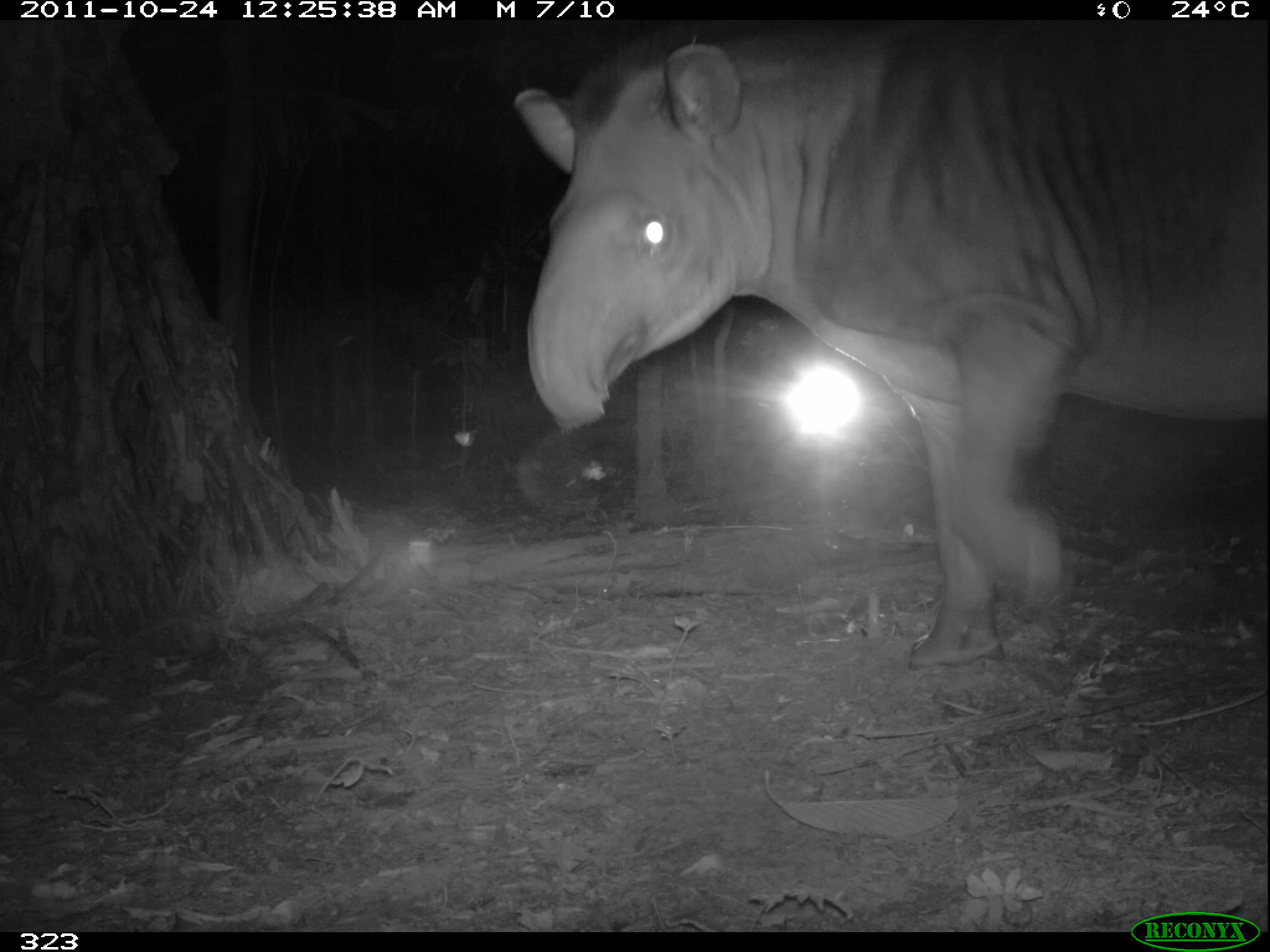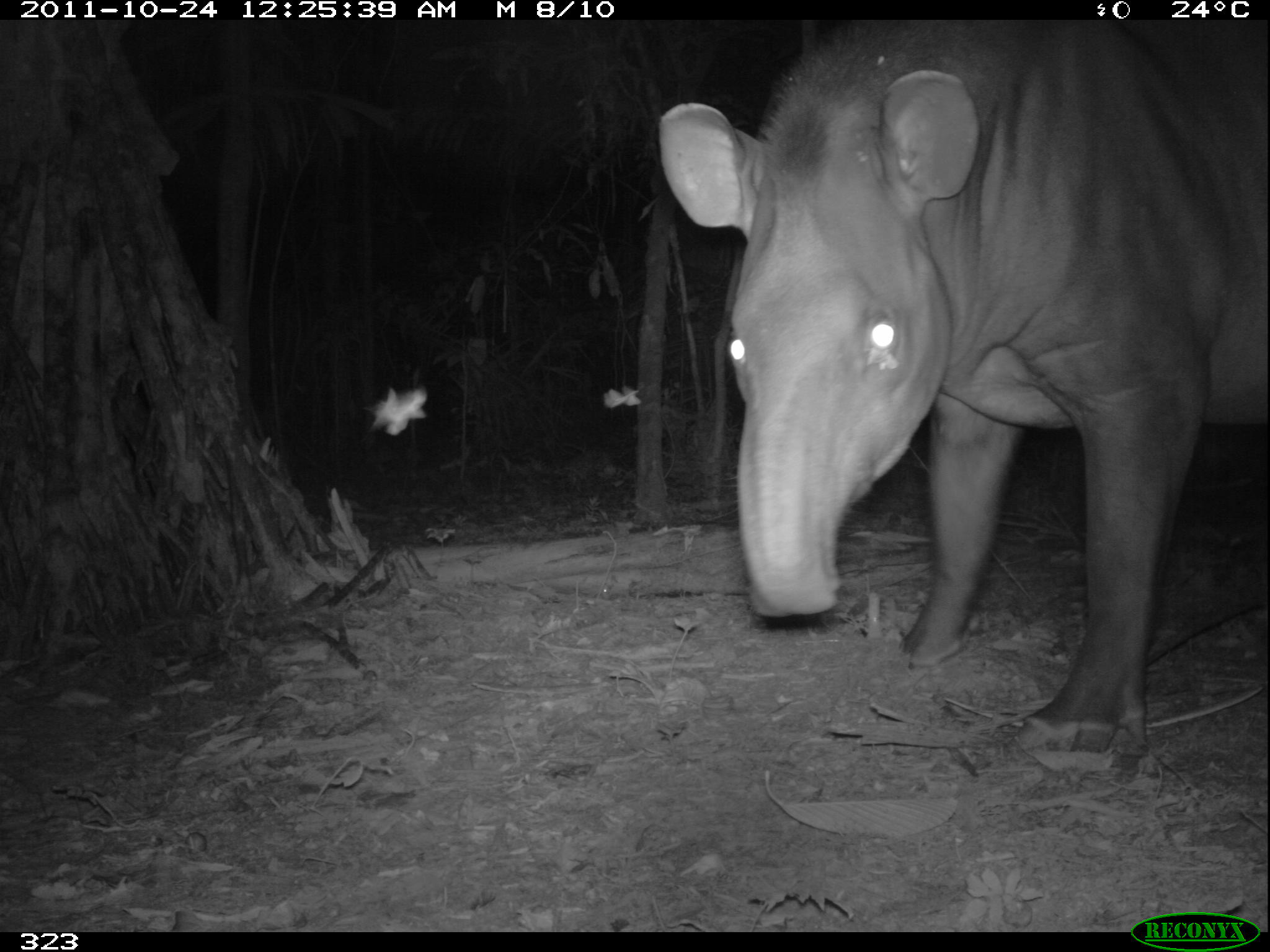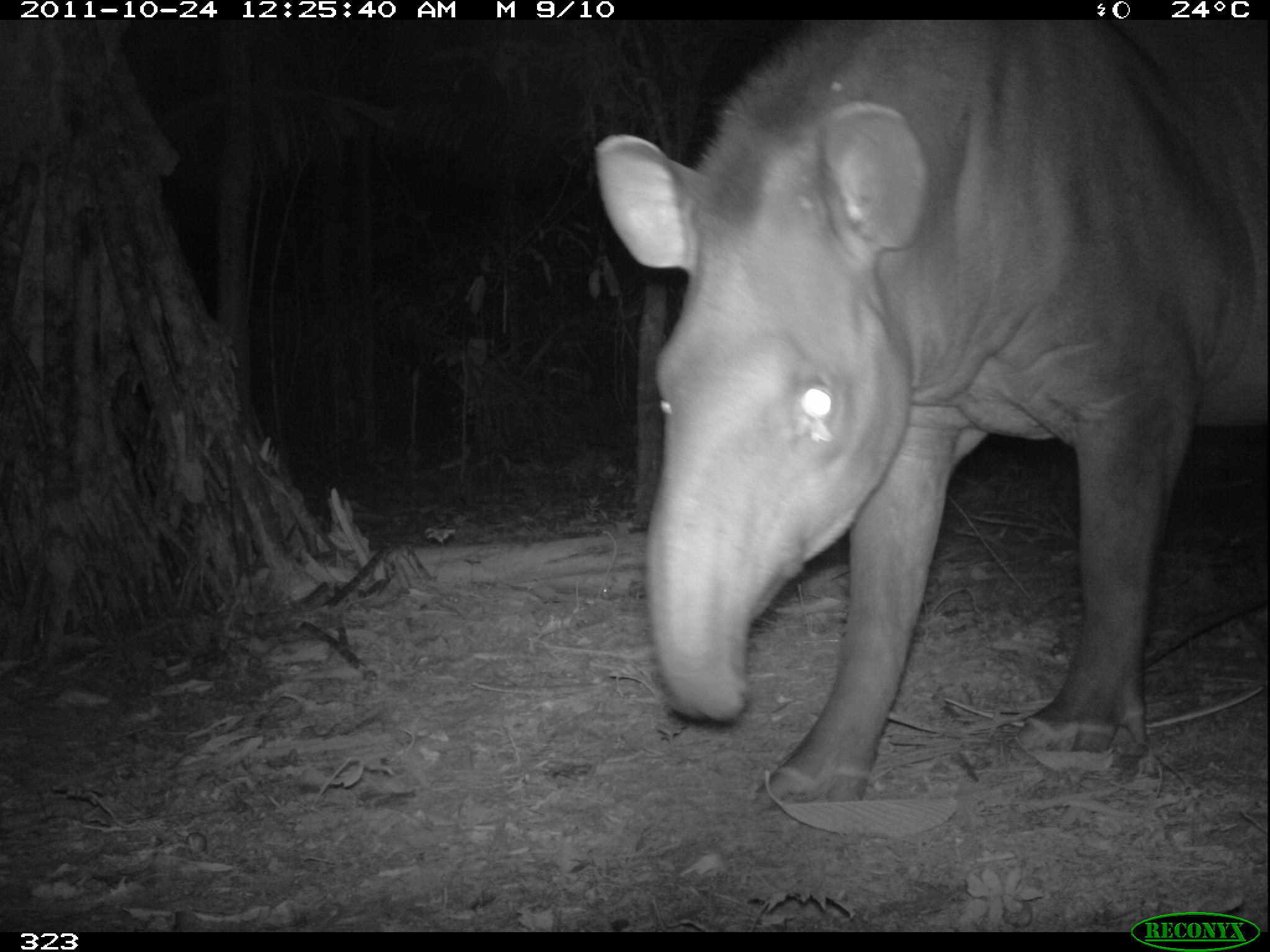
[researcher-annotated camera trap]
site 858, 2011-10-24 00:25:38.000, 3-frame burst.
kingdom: Animalia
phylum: Chordata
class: Mammalia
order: Perissodactyla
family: Tapiridae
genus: Tapirus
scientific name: Tapirus terrestris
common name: south american tapir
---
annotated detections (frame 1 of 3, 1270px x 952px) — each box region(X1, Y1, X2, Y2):
tapirus terrestris: region(513, 22, 1270, 670)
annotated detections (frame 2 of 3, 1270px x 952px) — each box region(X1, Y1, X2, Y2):
tapirus terrestris: region(657, 21, 1270, 773)